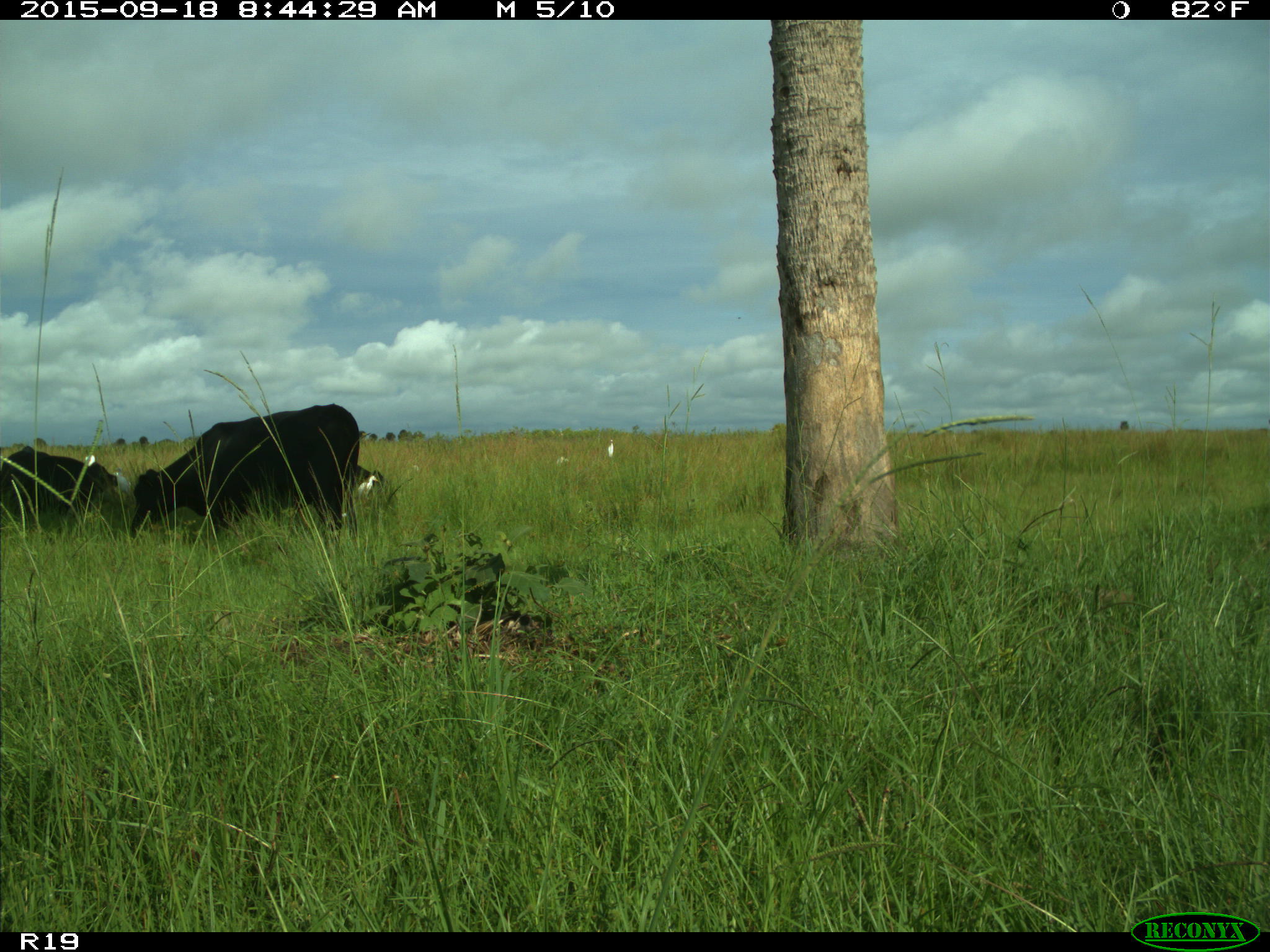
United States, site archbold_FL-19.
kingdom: Animalia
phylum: Chordata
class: Mammalia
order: Artiodactyla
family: Bovidae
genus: Bos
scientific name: Bos taurus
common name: domestic cow